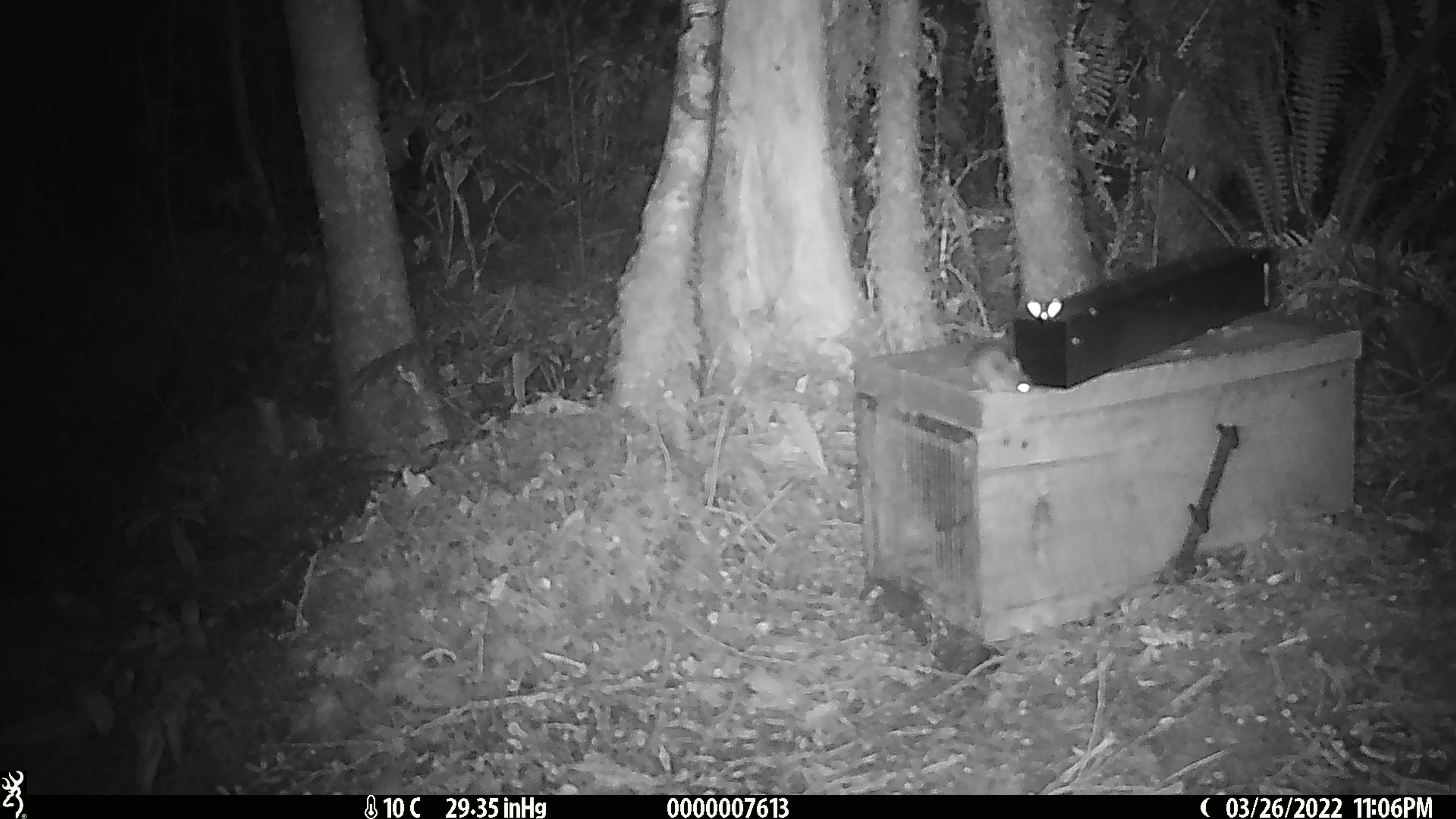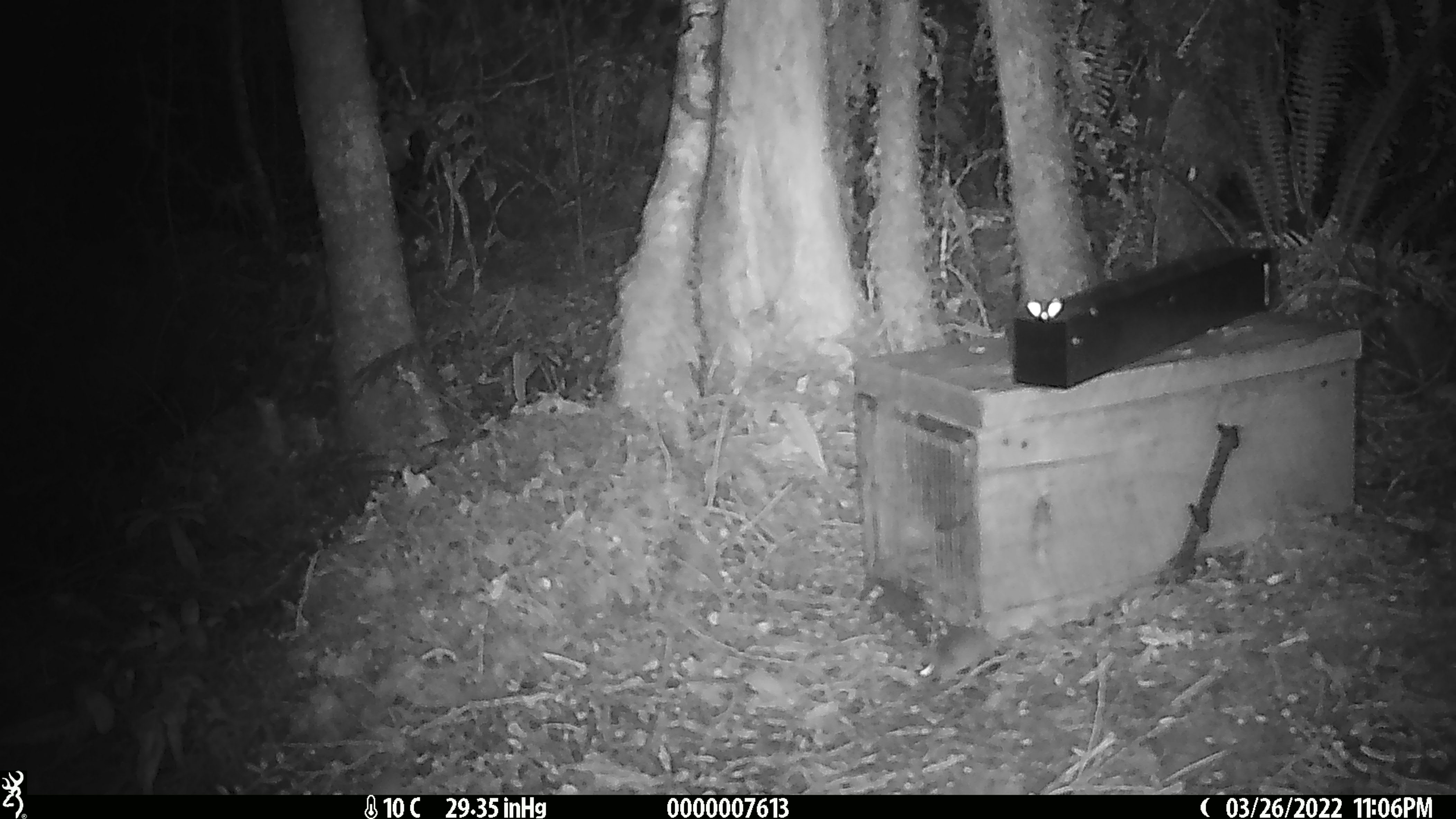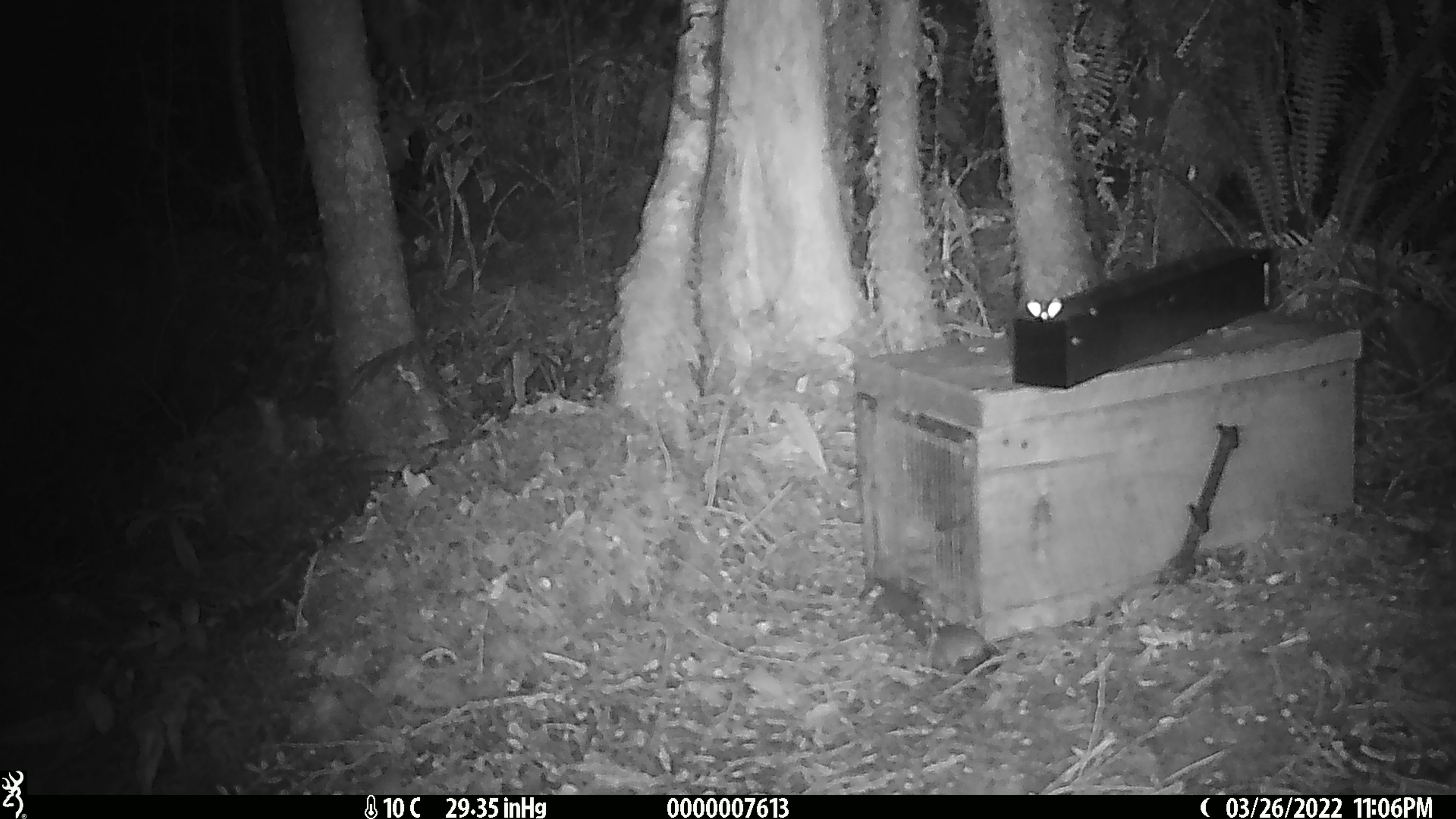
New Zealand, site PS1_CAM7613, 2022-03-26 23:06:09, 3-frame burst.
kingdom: Animalia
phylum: Chordata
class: Mammalia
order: Rodentia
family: Muridae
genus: Mus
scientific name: Mus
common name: mouse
Mouse (Mus).